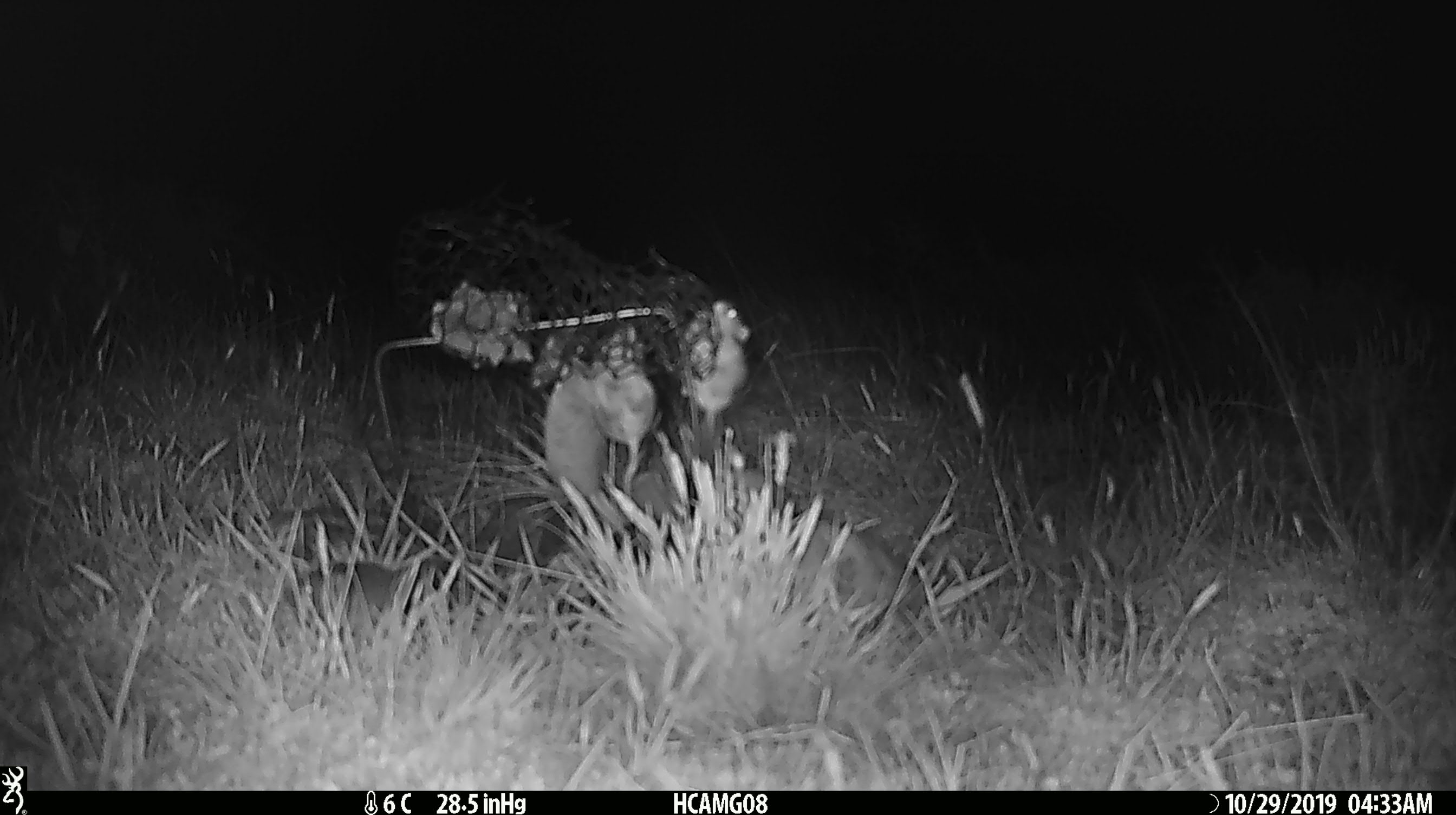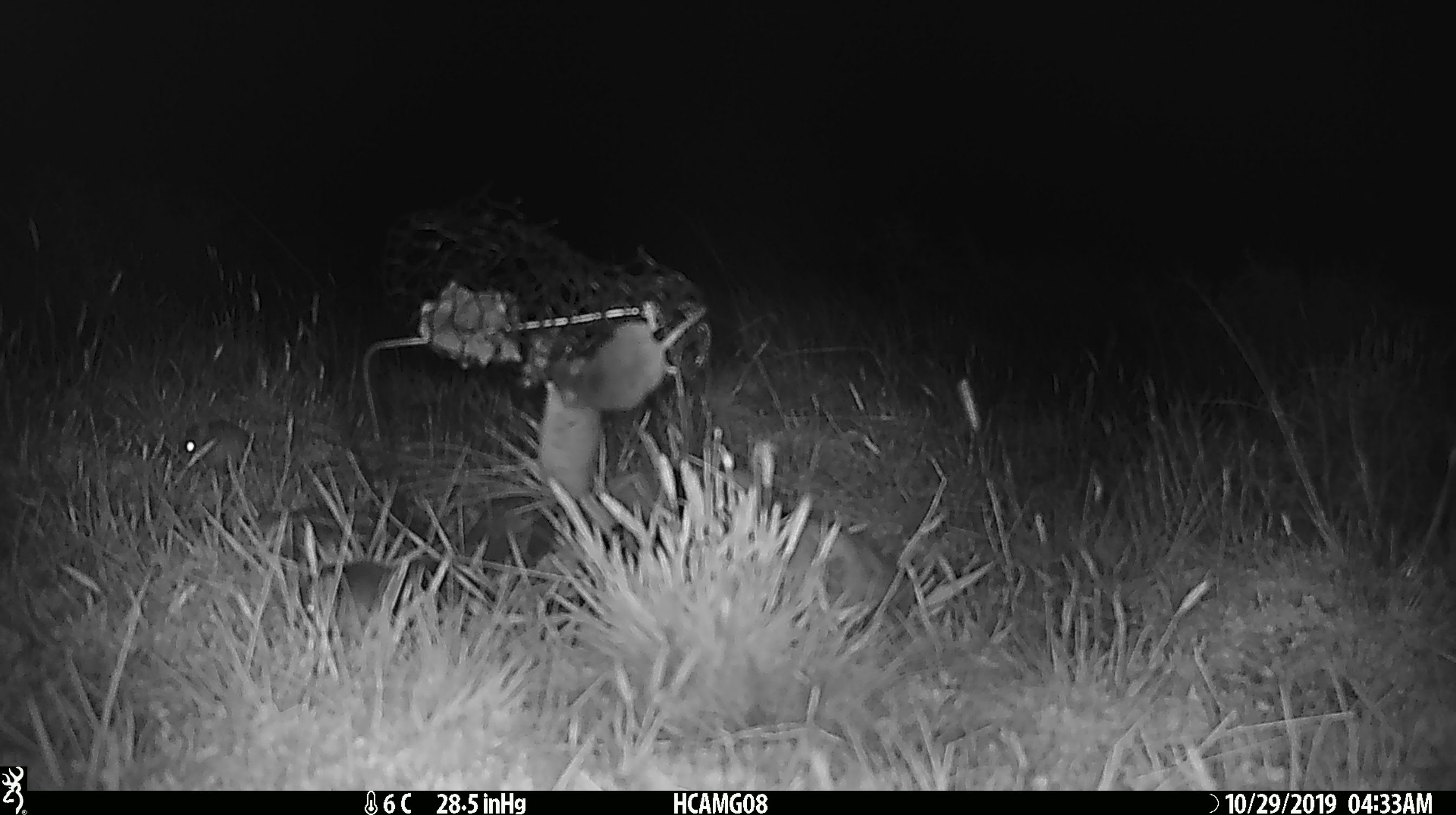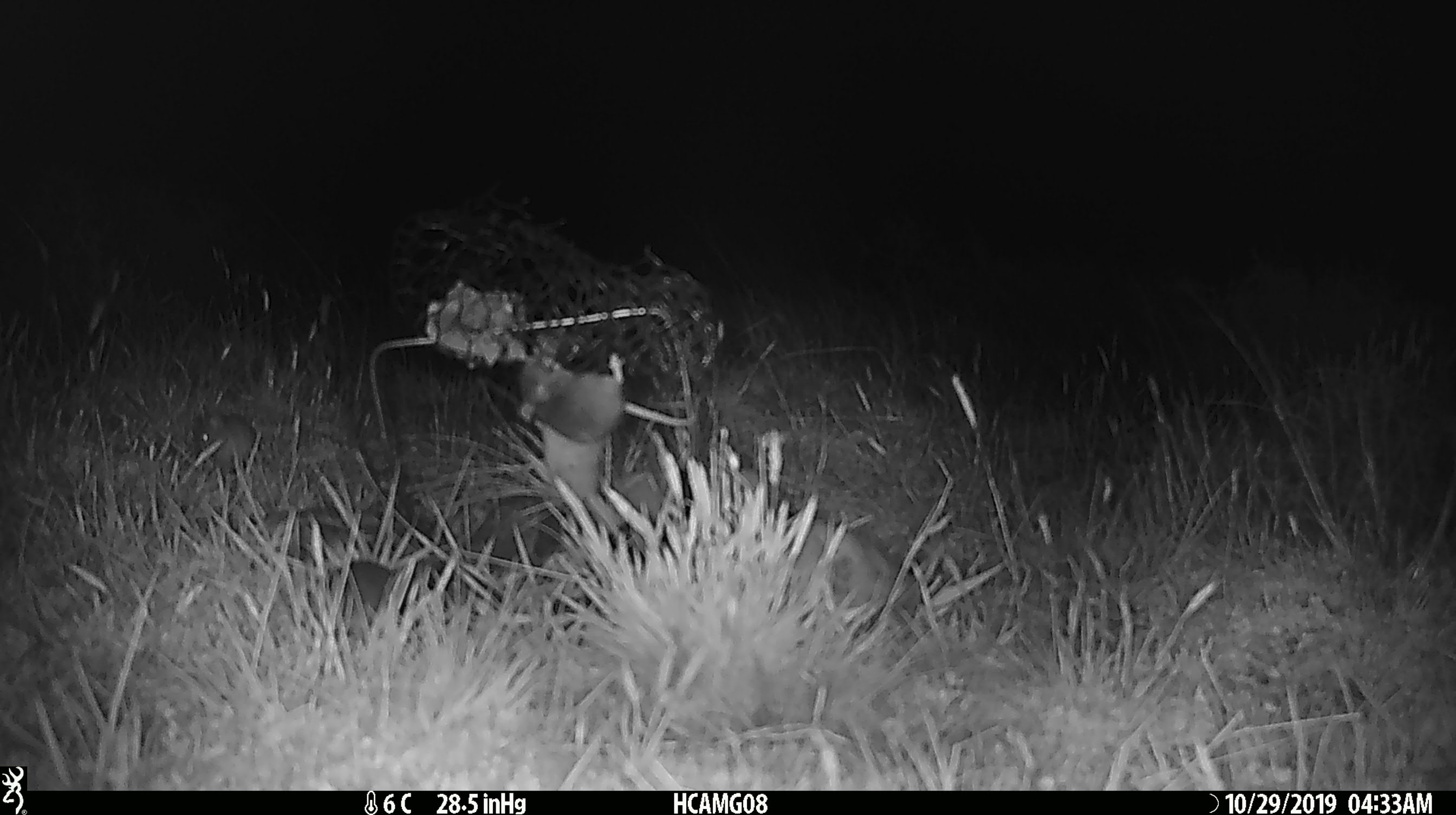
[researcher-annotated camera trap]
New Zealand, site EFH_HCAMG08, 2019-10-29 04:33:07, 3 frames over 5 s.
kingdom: Animalia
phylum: Chordata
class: Mammalia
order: Rodentia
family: Muridae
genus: Mus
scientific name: Mus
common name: mouse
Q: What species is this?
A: Mouse (Mus).